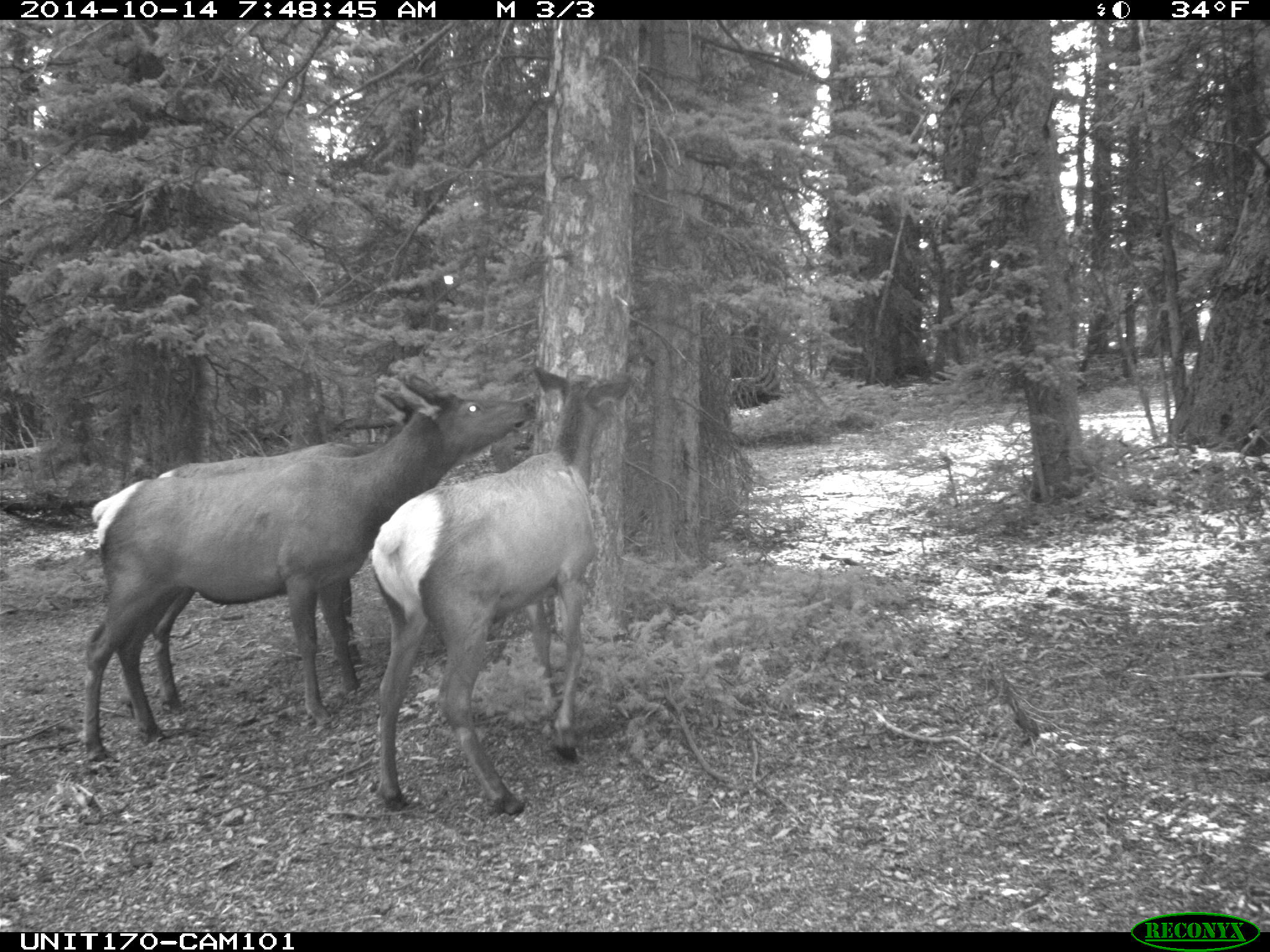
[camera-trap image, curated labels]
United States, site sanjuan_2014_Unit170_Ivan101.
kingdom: Animalia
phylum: Chordata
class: Mammalia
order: Artiodactyla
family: Cervidae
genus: Cervus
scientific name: Cervus elaphus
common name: red deer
Cervus elaphus (red deer).